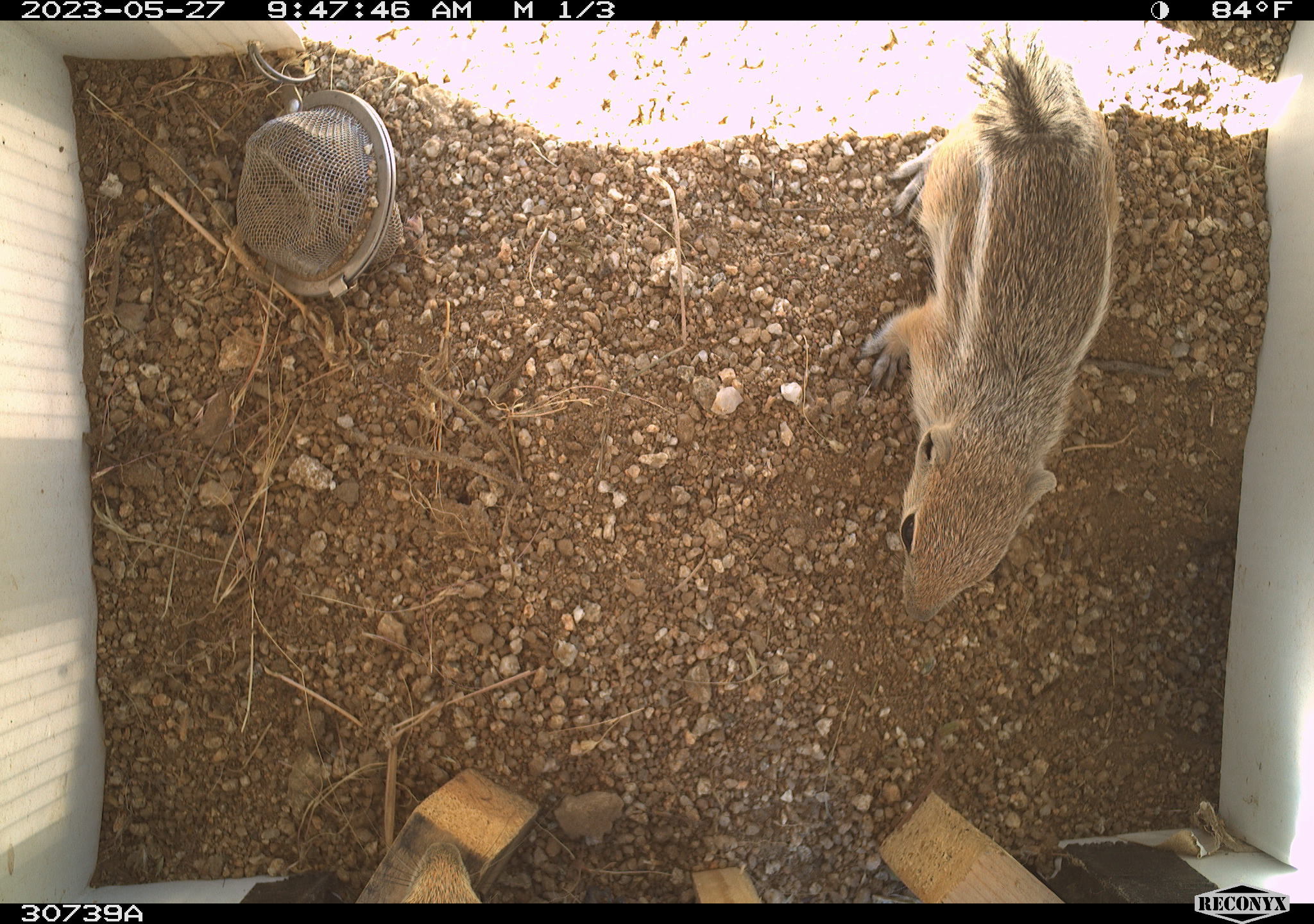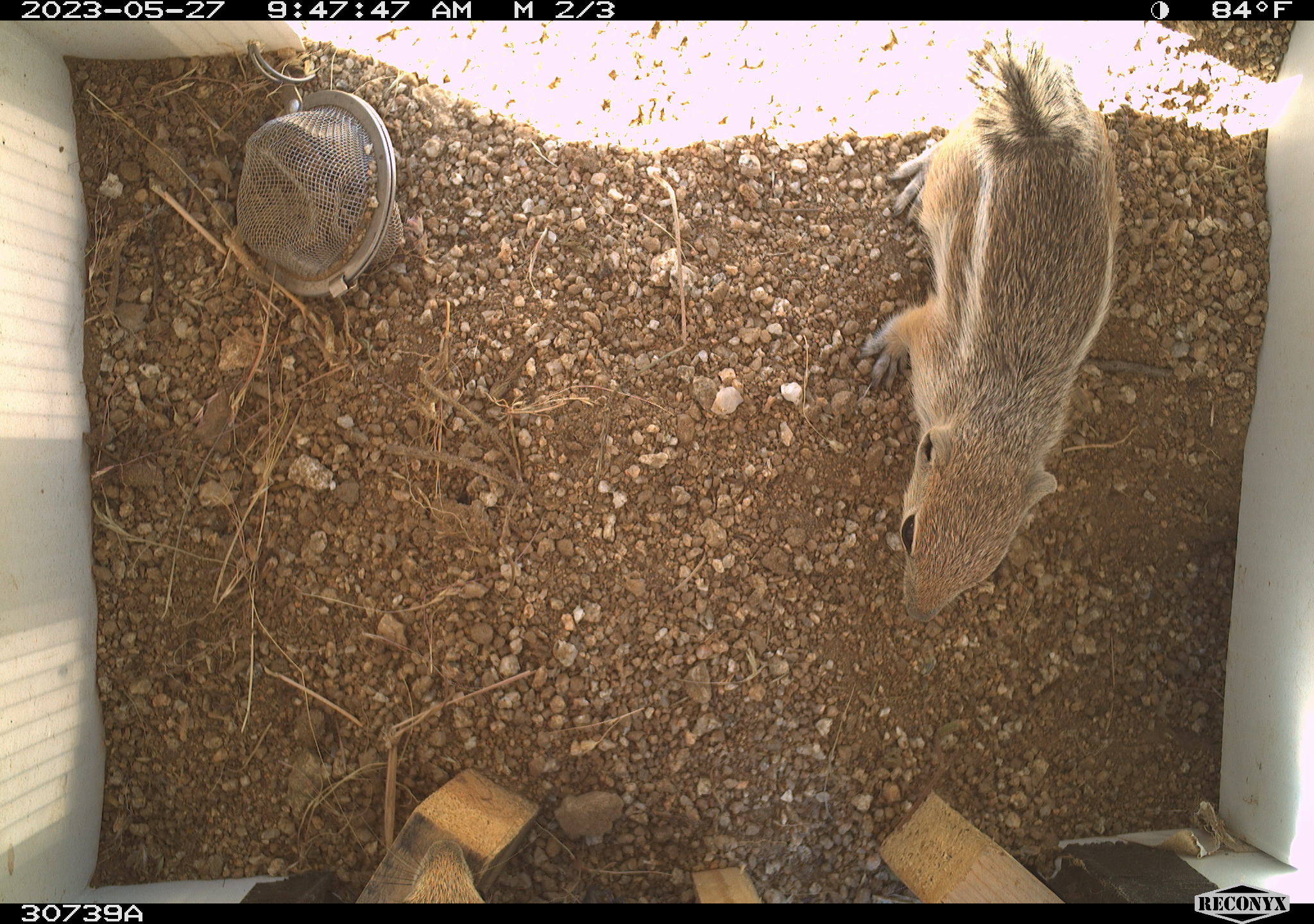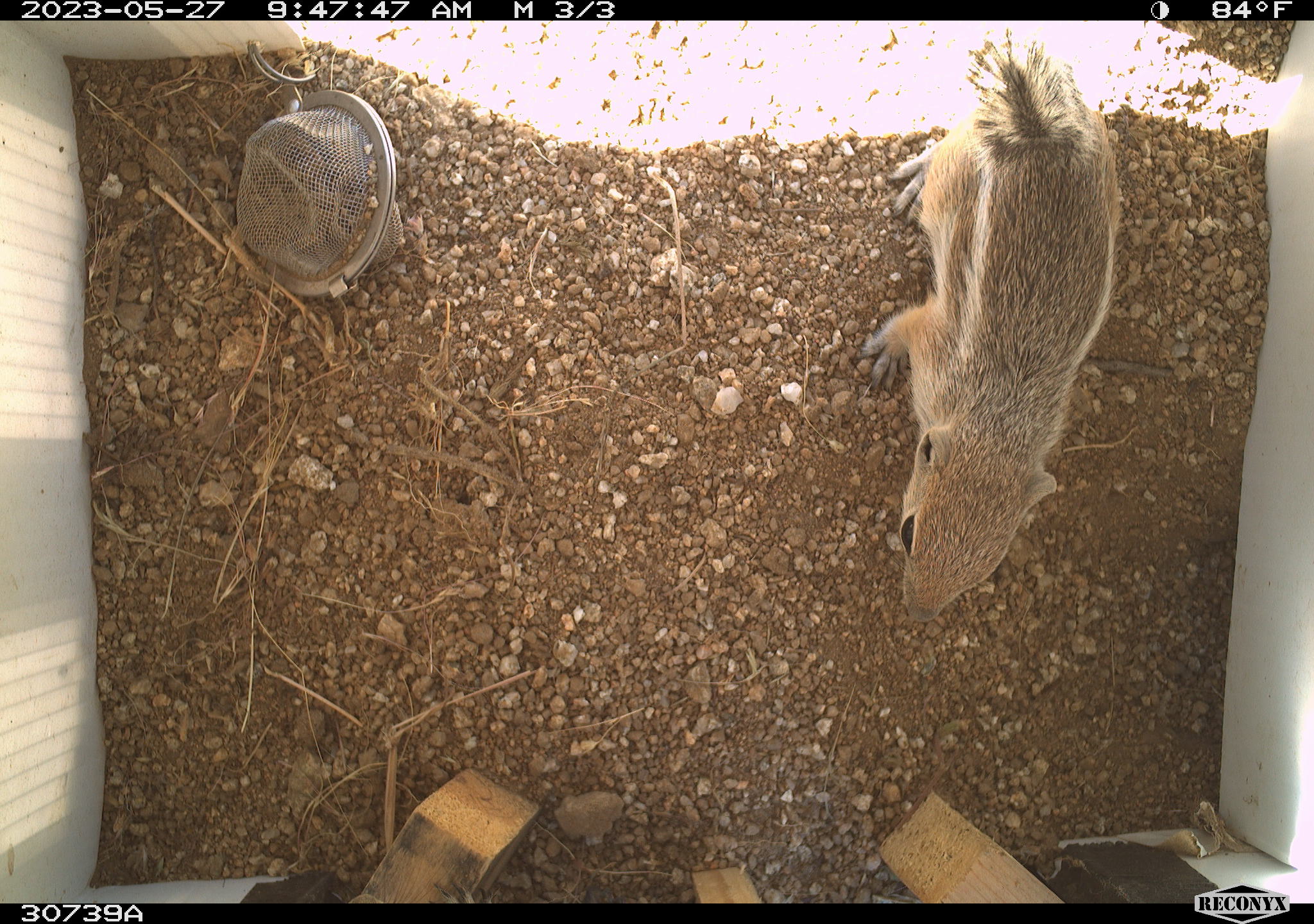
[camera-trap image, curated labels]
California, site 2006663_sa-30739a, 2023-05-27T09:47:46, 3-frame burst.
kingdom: Animalia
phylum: Chordata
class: Mammalia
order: Rodentia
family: Sciuridae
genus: Ammospermophilus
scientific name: Ammospermophilus leucurus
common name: white-tailed antelope squirrel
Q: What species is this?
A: White-tailed antelope squirrel (Ammospermophilus leucurus).